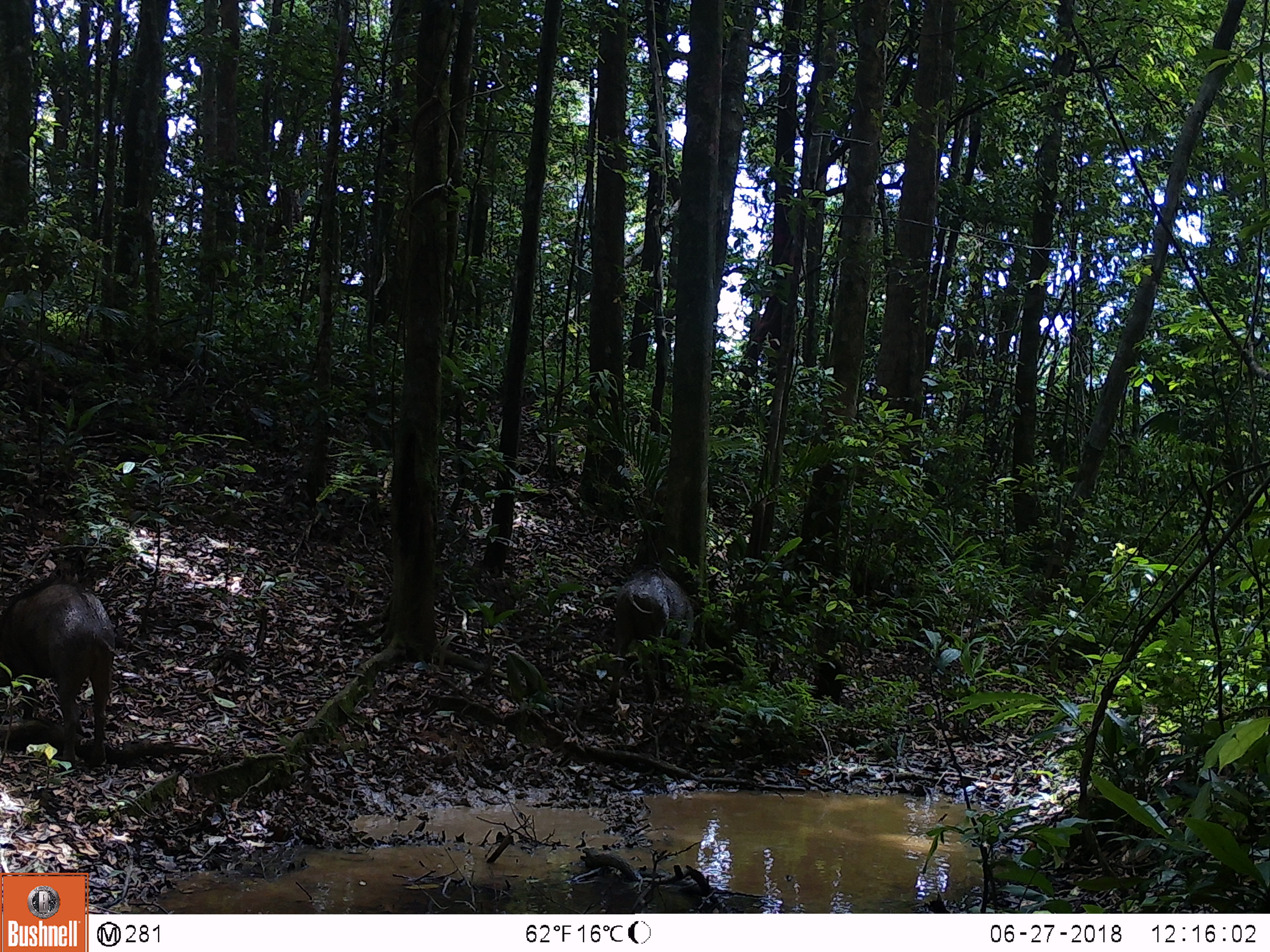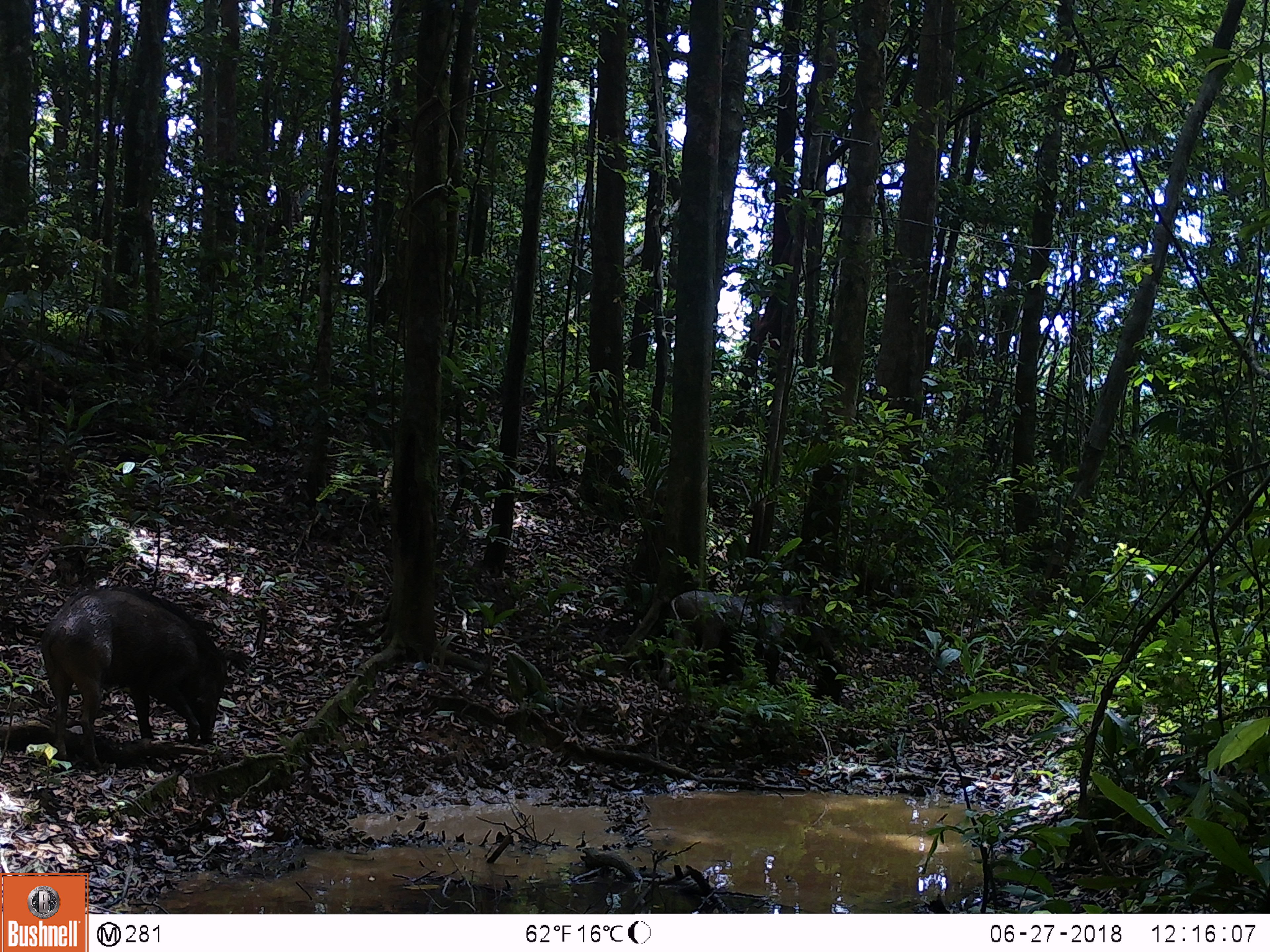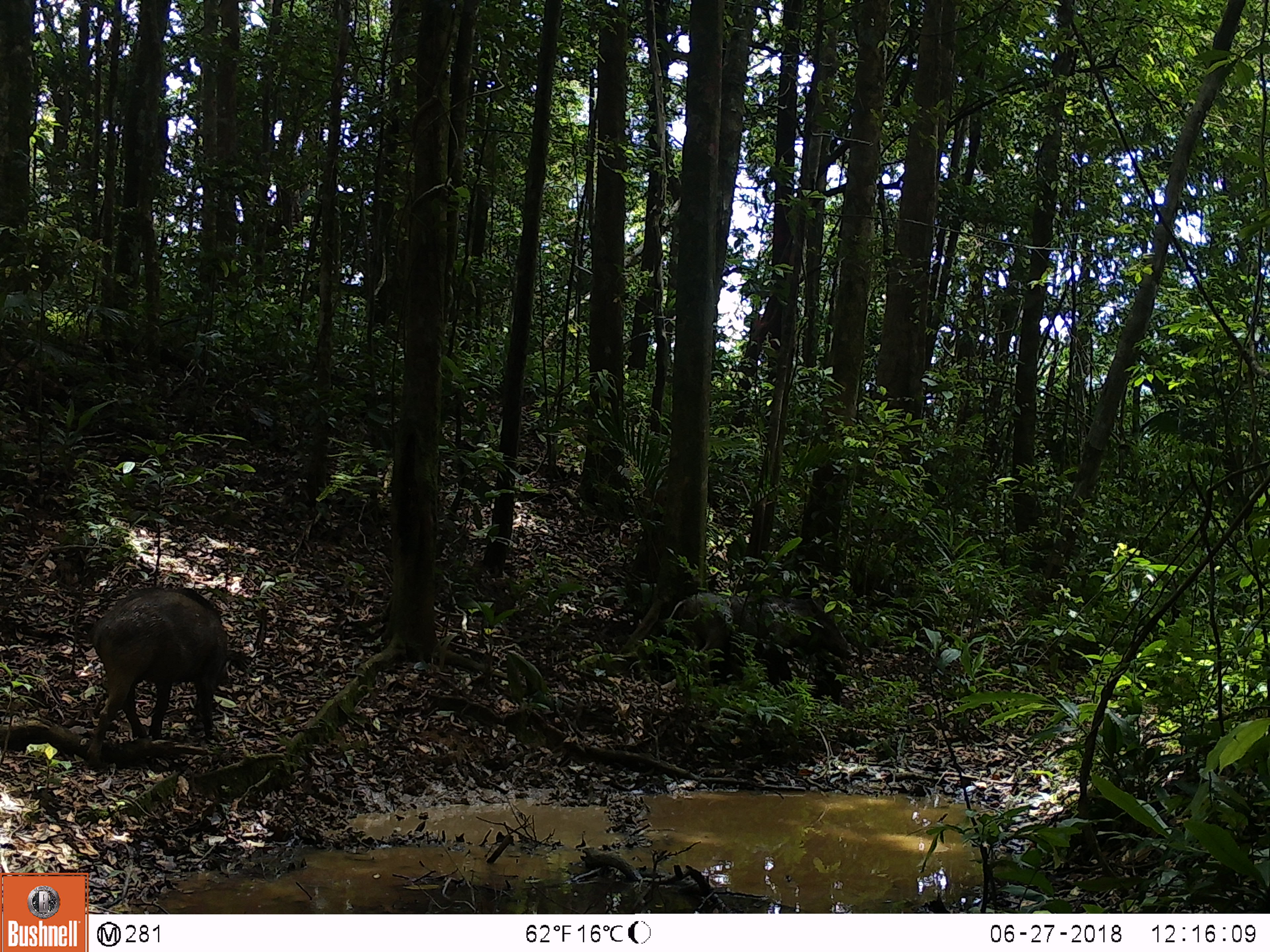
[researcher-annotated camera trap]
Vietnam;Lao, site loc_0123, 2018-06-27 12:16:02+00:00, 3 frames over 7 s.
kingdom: Animalia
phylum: Chordata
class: Mammalia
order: Artiodactyla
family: Suidae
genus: Sus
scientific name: Sus scrofa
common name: eurasian wild pig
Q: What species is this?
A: Eurasian wild pig (Sus scrofa).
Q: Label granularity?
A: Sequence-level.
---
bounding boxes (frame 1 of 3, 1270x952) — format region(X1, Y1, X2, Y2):
eurasian wild pig: region(0, 565, 117, 769); region(608, 565, 695, 709)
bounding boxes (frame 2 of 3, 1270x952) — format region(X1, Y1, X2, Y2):
eurasian wild pig: region(37, 582, 229, 772); region(658, 589, 836, 692)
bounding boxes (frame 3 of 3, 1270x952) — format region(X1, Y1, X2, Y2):
eurasian wild pig: region(81, 585, 234, 768); region(661, 590, 854, 688)